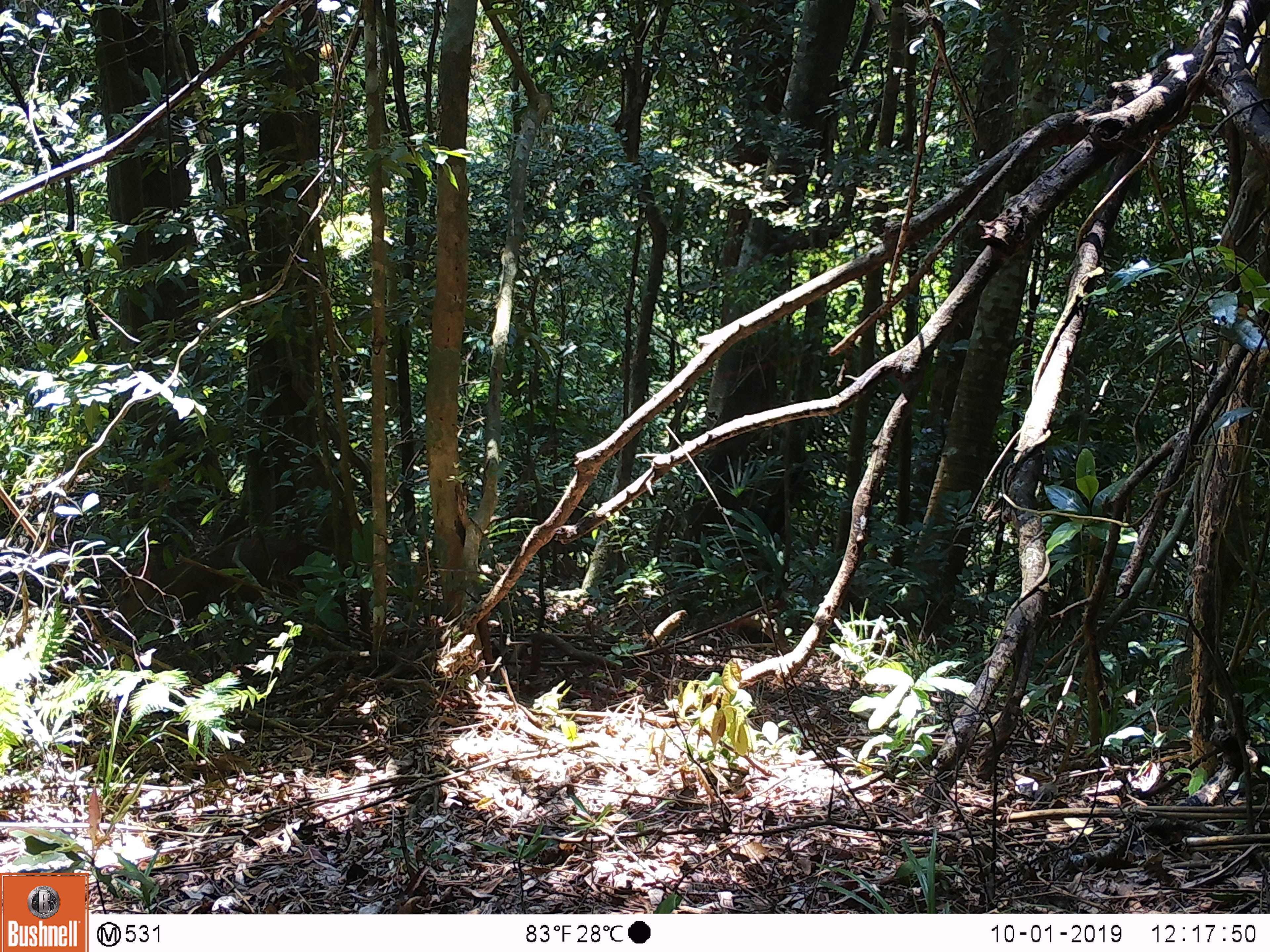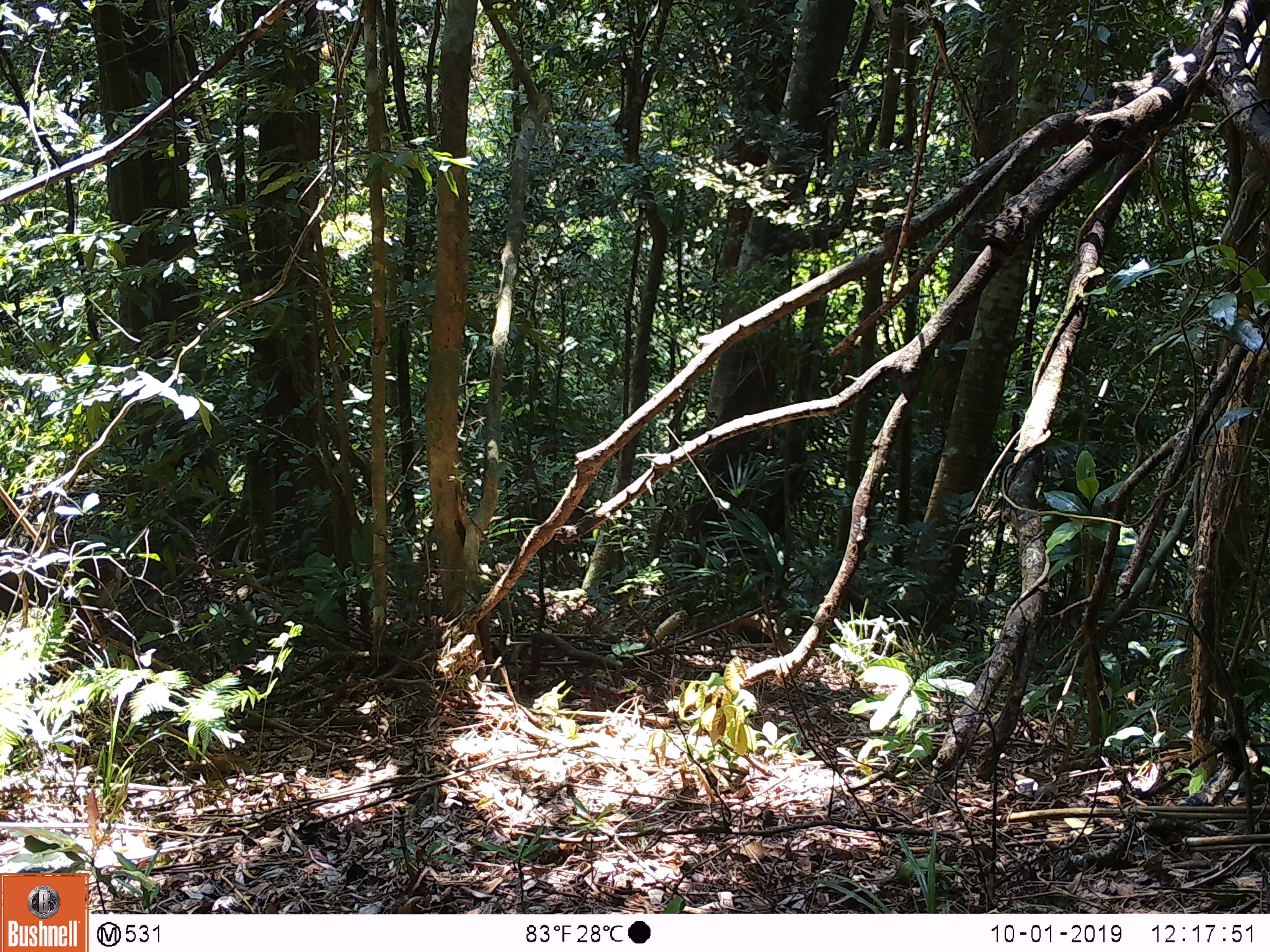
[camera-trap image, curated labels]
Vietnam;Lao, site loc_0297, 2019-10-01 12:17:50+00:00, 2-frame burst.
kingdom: Animalia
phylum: Chordata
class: Mammalia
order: Artiodactyla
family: Cervidae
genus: Muntiacus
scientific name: Muntiacus rooseveltorum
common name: roosevelt's muntjac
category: roosevelts muntjac group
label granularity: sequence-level